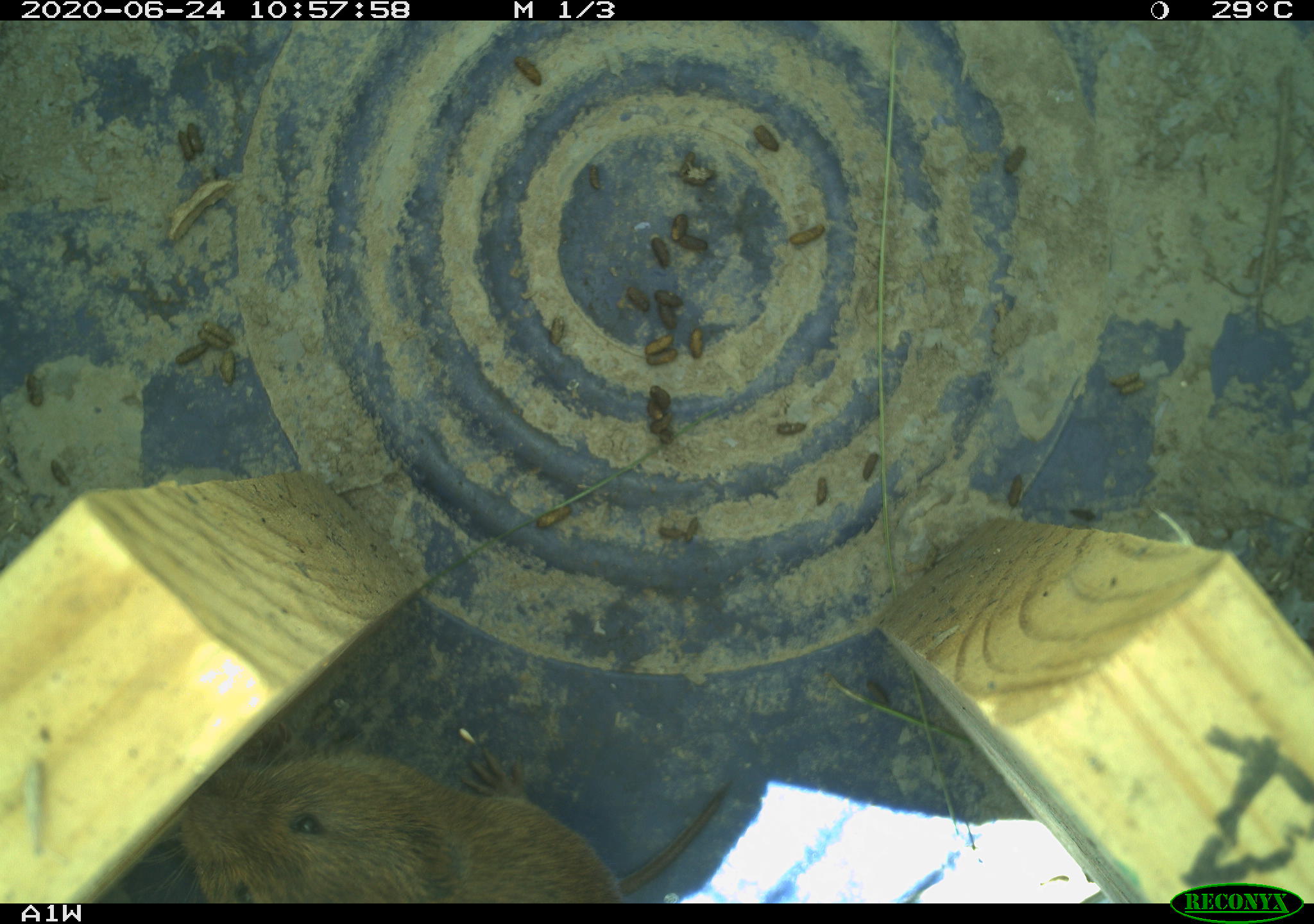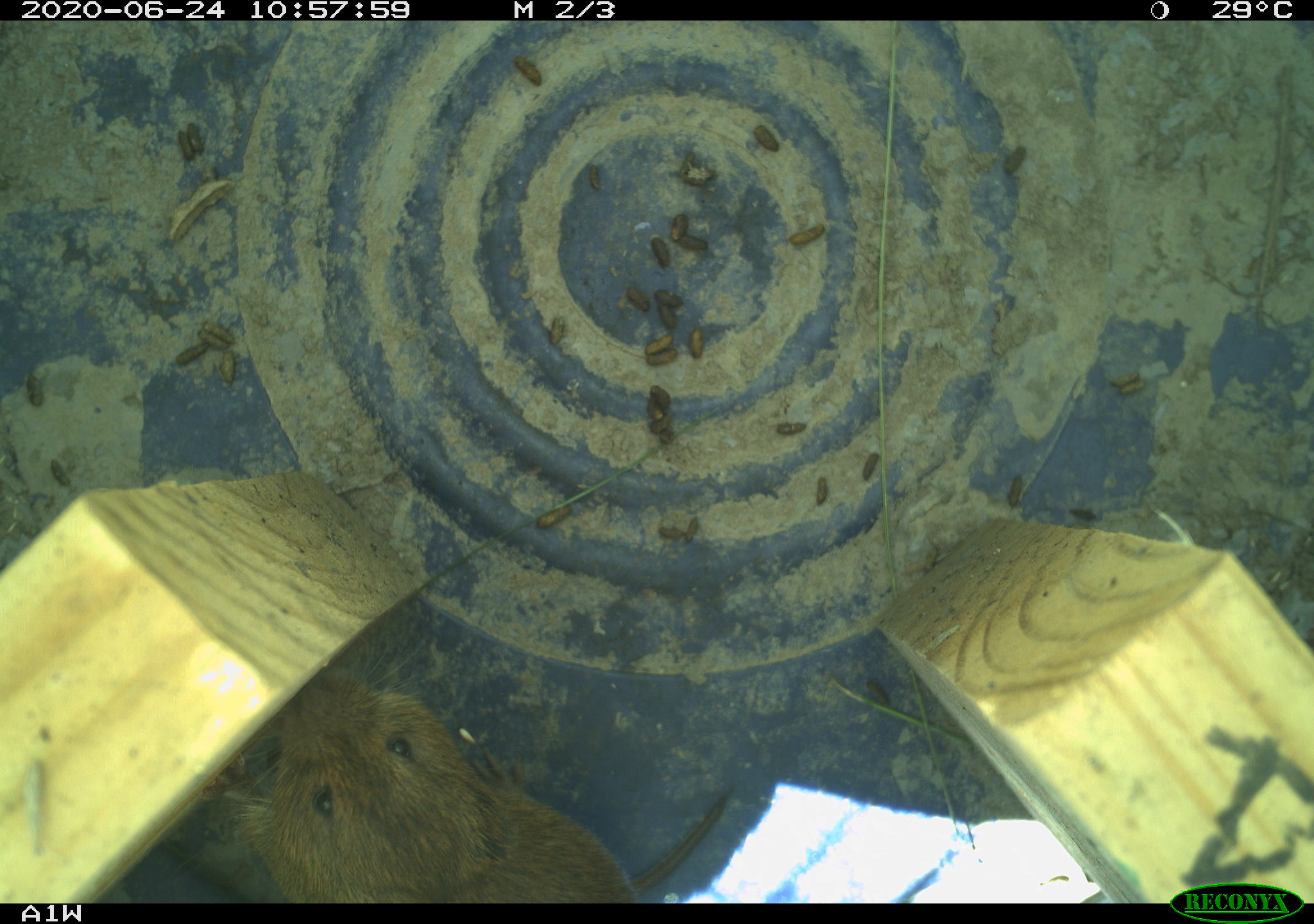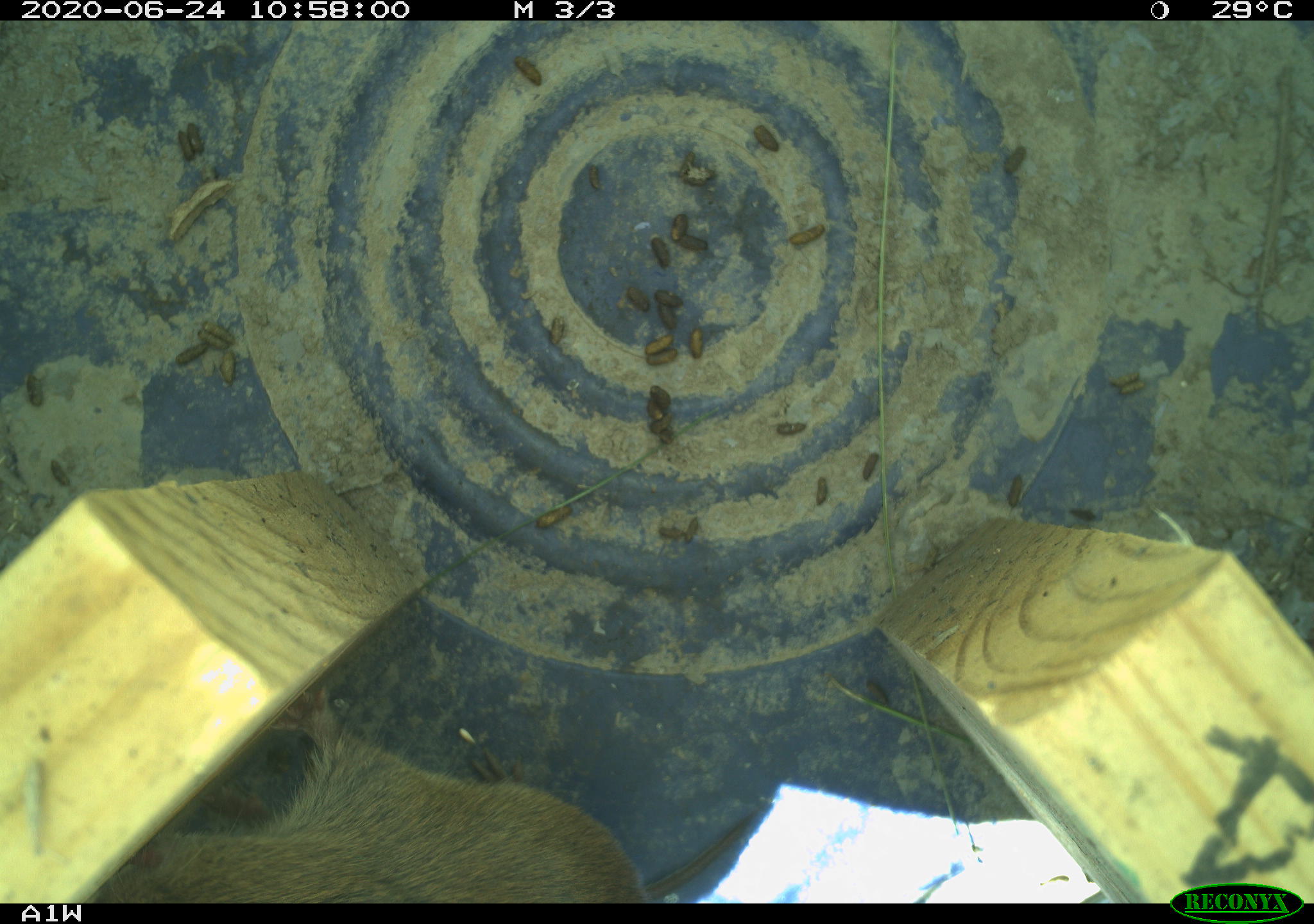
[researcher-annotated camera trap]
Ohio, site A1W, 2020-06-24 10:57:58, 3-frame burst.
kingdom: Animalia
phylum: Chordata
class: Mammalia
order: Rodentia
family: Cricetidae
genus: Microtus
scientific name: Microtus pennsylvanicus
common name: meadow vole